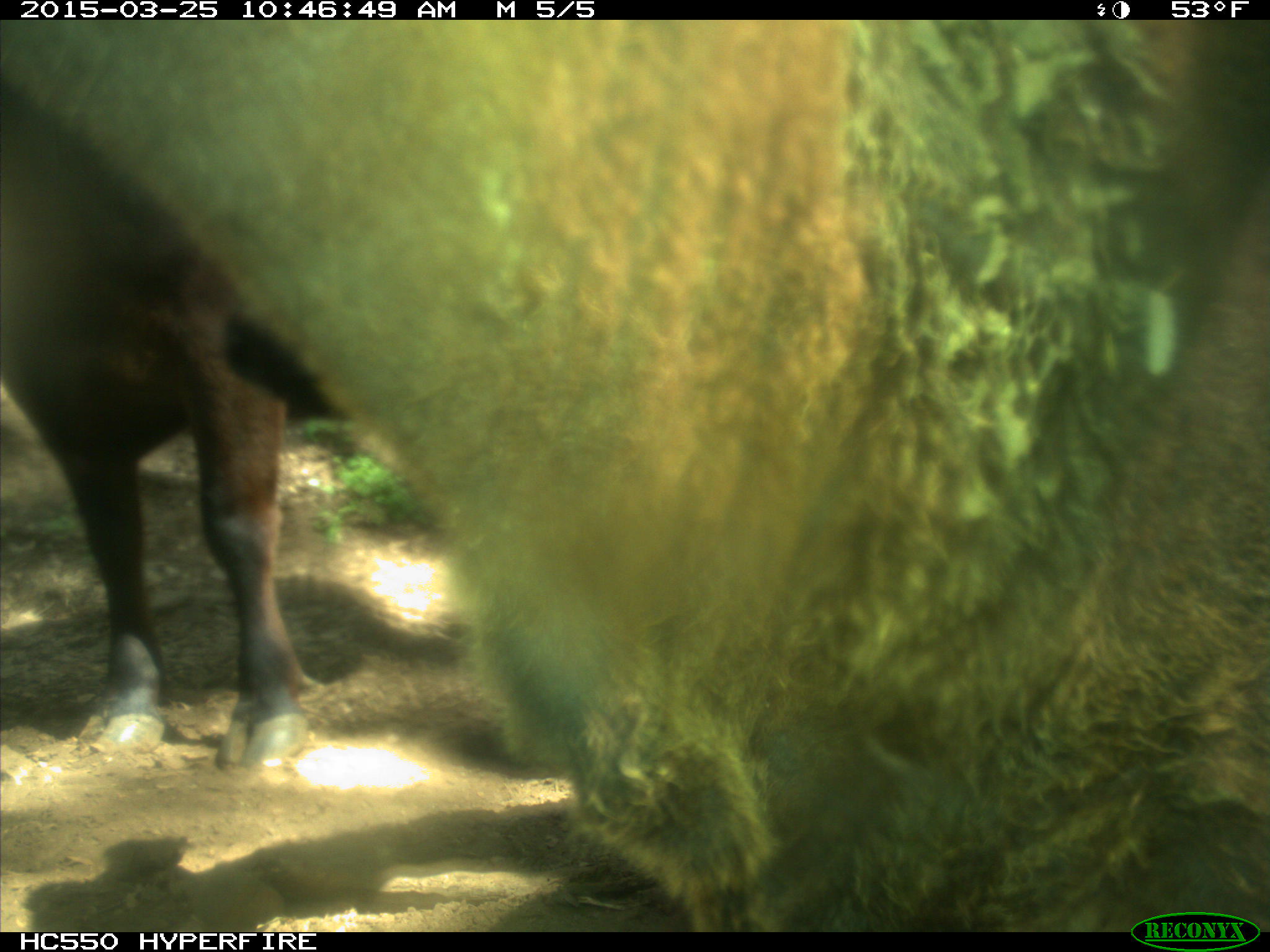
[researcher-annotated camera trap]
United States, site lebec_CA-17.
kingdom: Animalia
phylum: Chordata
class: Mammalia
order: Artiodactyla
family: Bovidae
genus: Bos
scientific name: Bos taurus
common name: domestic cow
Bos taurus (domestic cow).